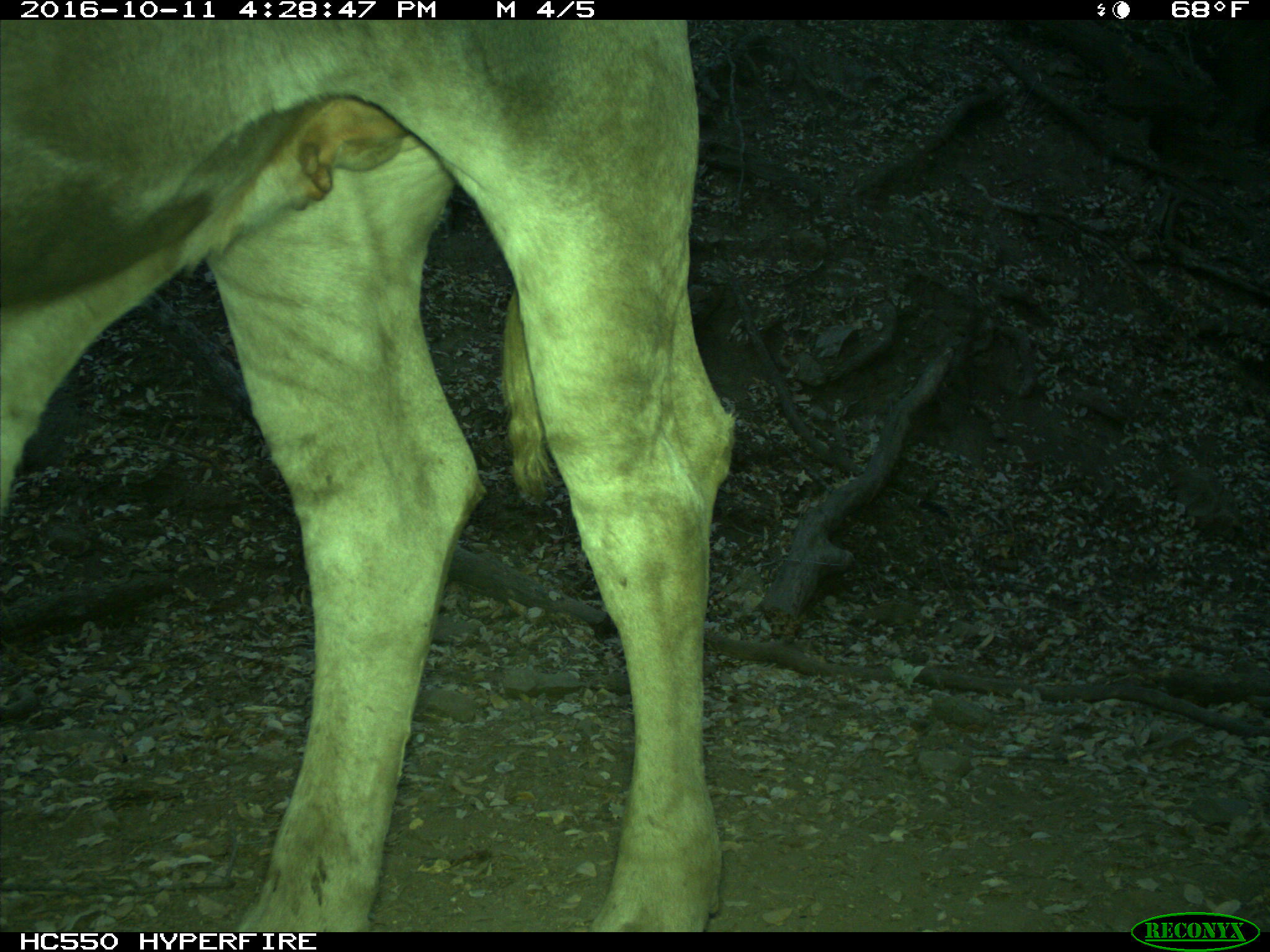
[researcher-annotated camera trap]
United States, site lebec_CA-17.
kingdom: Animalia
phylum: Chordata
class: Mammalia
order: Artiodactyla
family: Bovidae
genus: Bos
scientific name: Bos taurus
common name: domestic cow